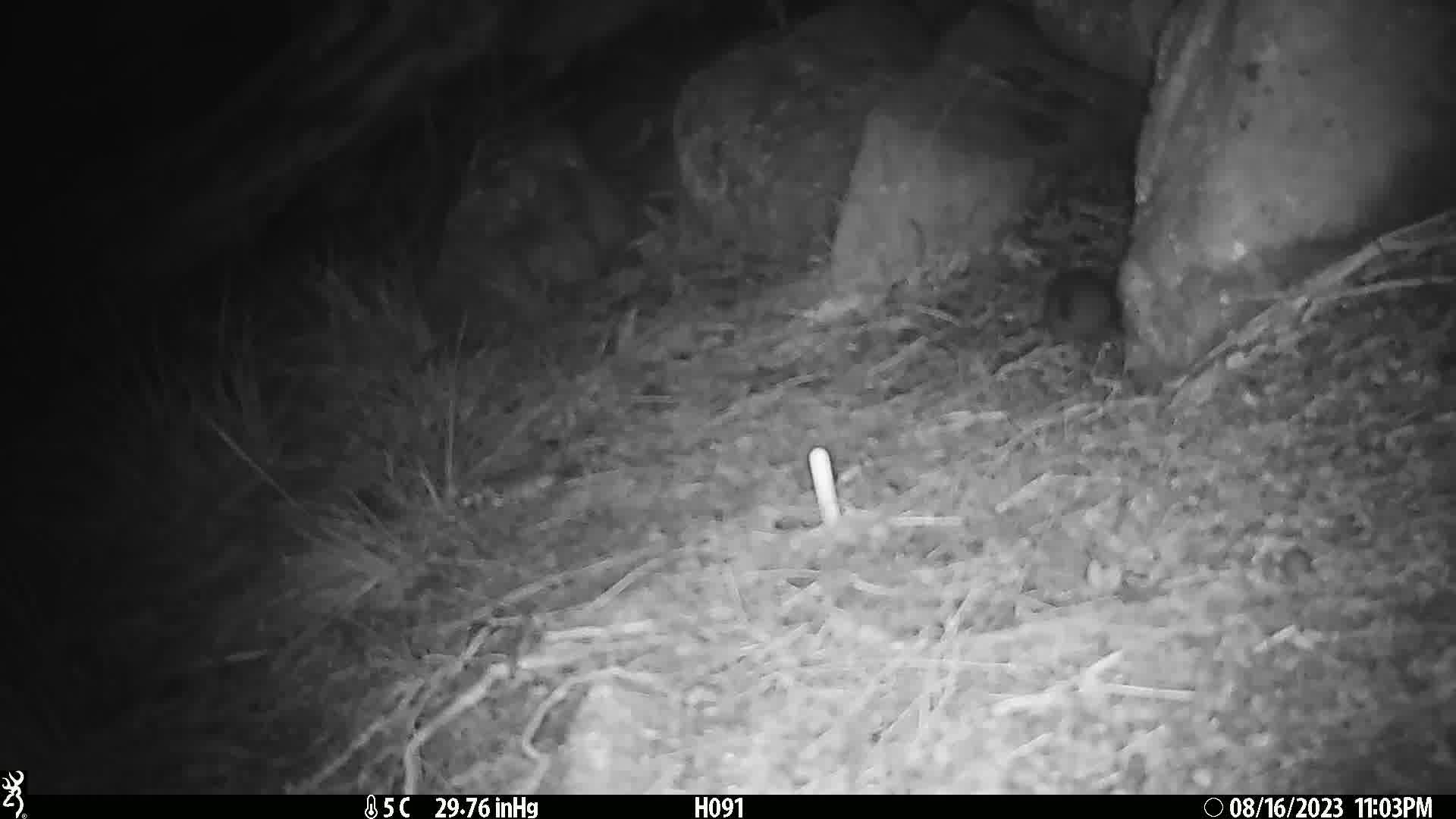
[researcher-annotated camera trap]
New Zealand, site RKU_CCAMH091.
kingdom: Animalia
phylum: Chordata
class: Mammalia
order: Rodentia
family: Muridae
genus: Rattus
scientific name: Rattus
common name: rat